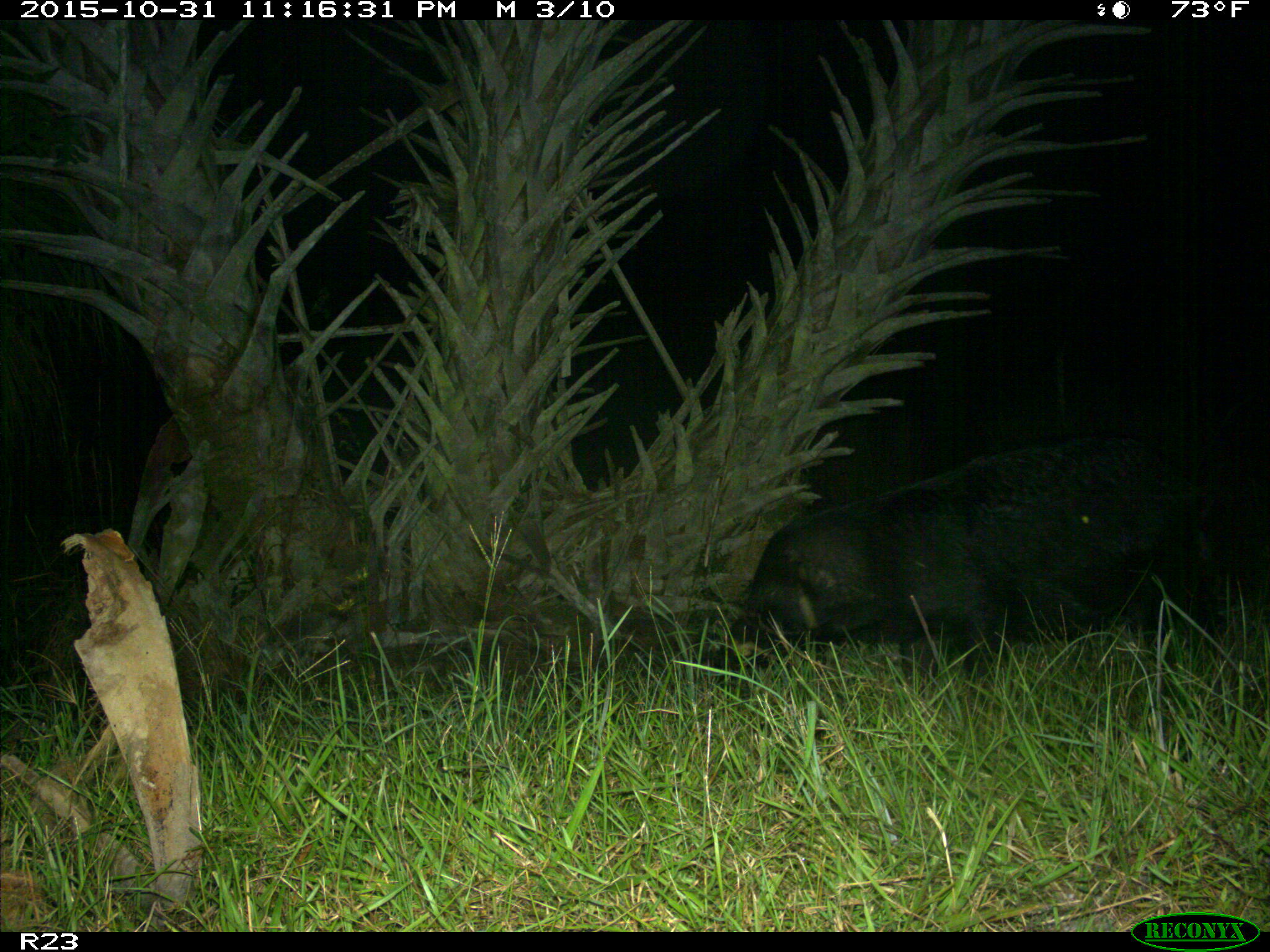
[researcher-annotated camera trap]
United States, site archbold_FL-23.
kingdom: Animalia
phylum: Chordata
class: Mammalia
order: Artiodactyla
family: Suidae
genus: Sus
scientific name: Sus scrofa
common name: wild boar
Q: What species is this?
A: Sus scrofa (wild boar).